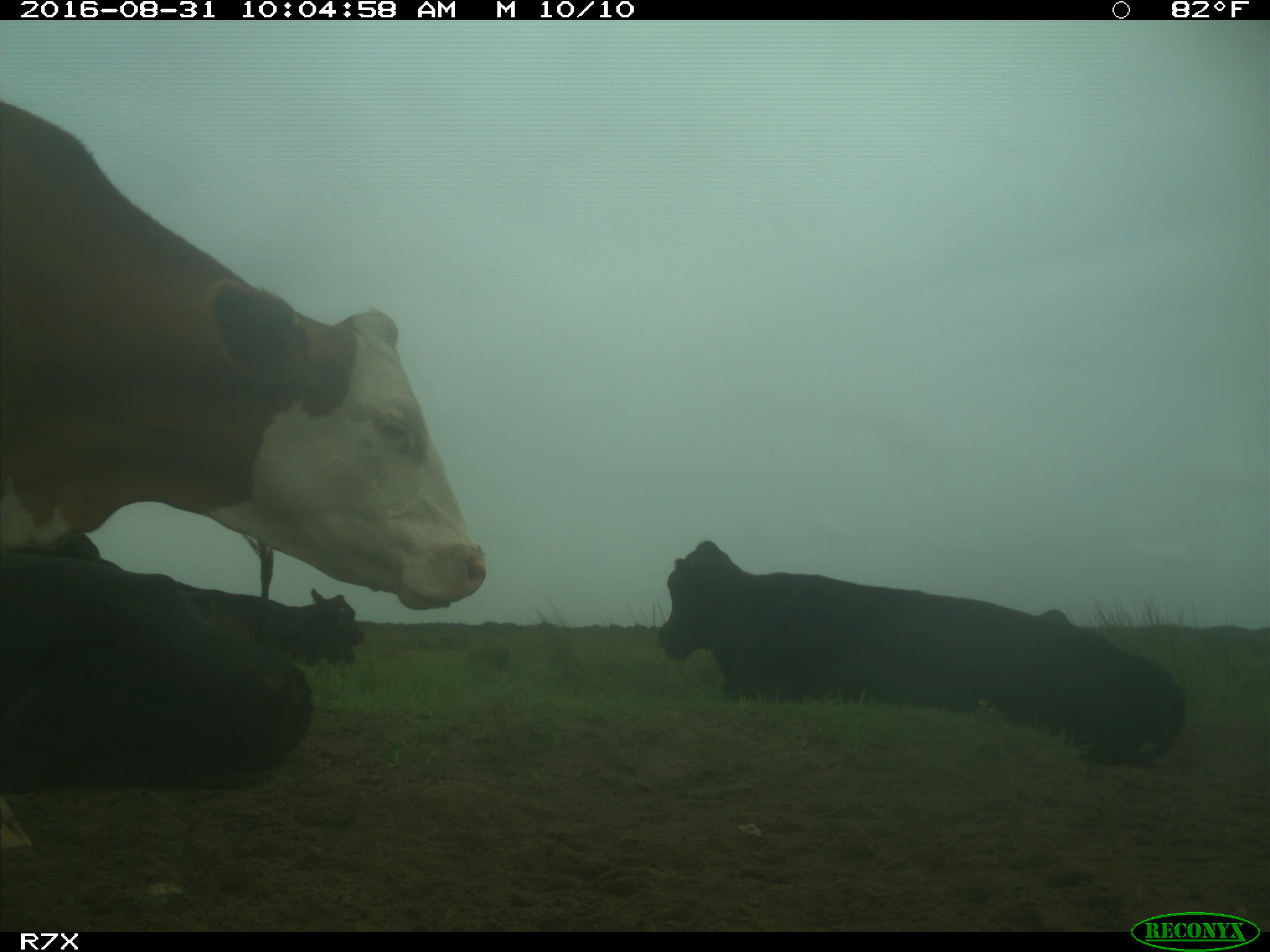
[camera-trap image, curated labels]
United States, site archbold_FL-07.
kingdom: Animalia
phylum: Chordata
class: Mammalia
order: Artiodactyla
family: Bovidae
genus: Bos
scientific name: Bos taurus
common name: domestic cow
Bos taurus (domestic cow).